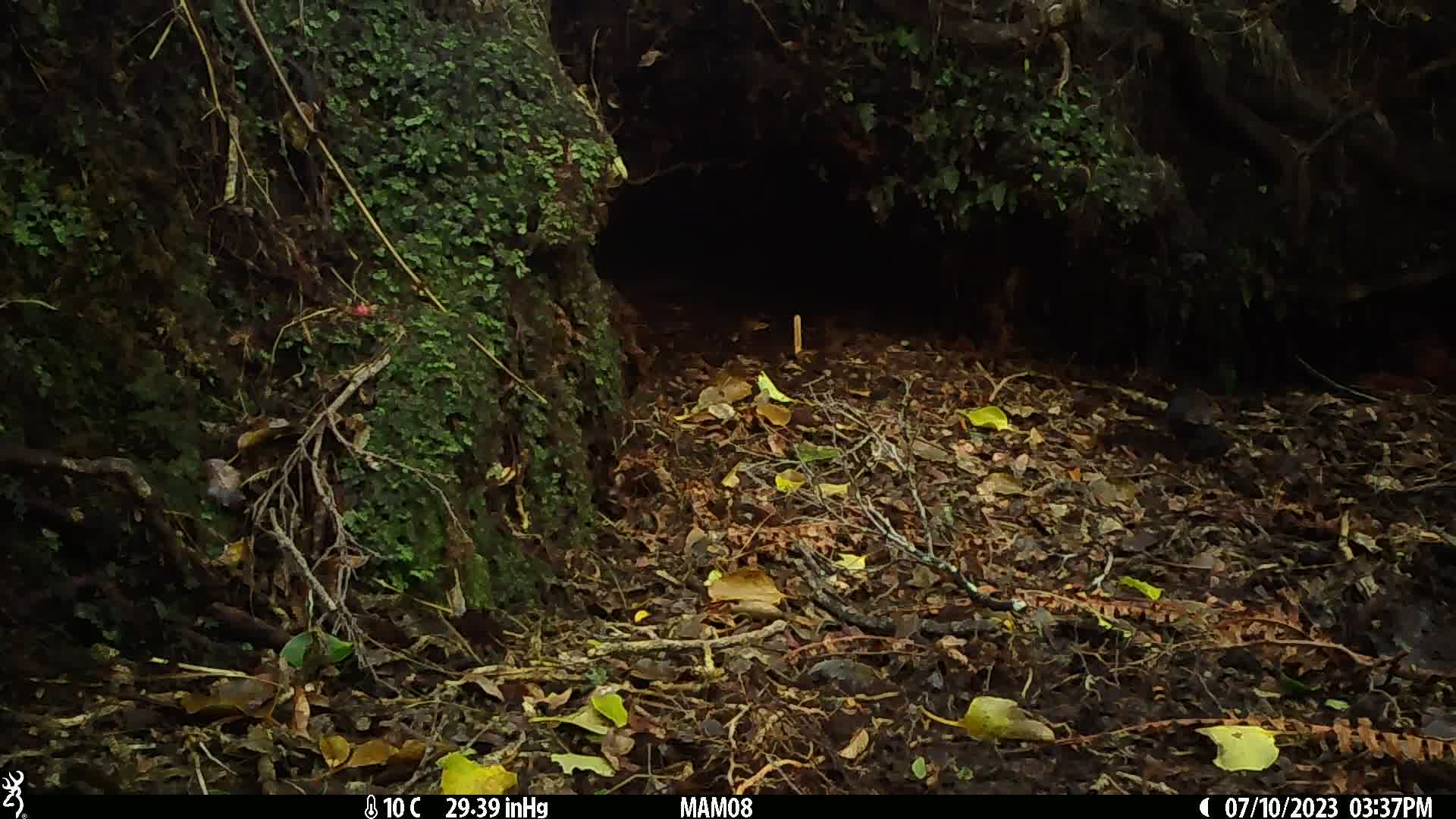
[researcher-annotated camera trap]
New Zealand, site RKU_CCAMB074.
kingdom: Animalia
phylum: Chordata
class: Aves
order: Passeriformes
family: Turdidae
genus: Turdus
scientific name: Turdus merula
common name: eurasian blackbird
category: blackbird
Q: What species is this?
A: Blackbird (eurasian blackbird) (Turdus merula).